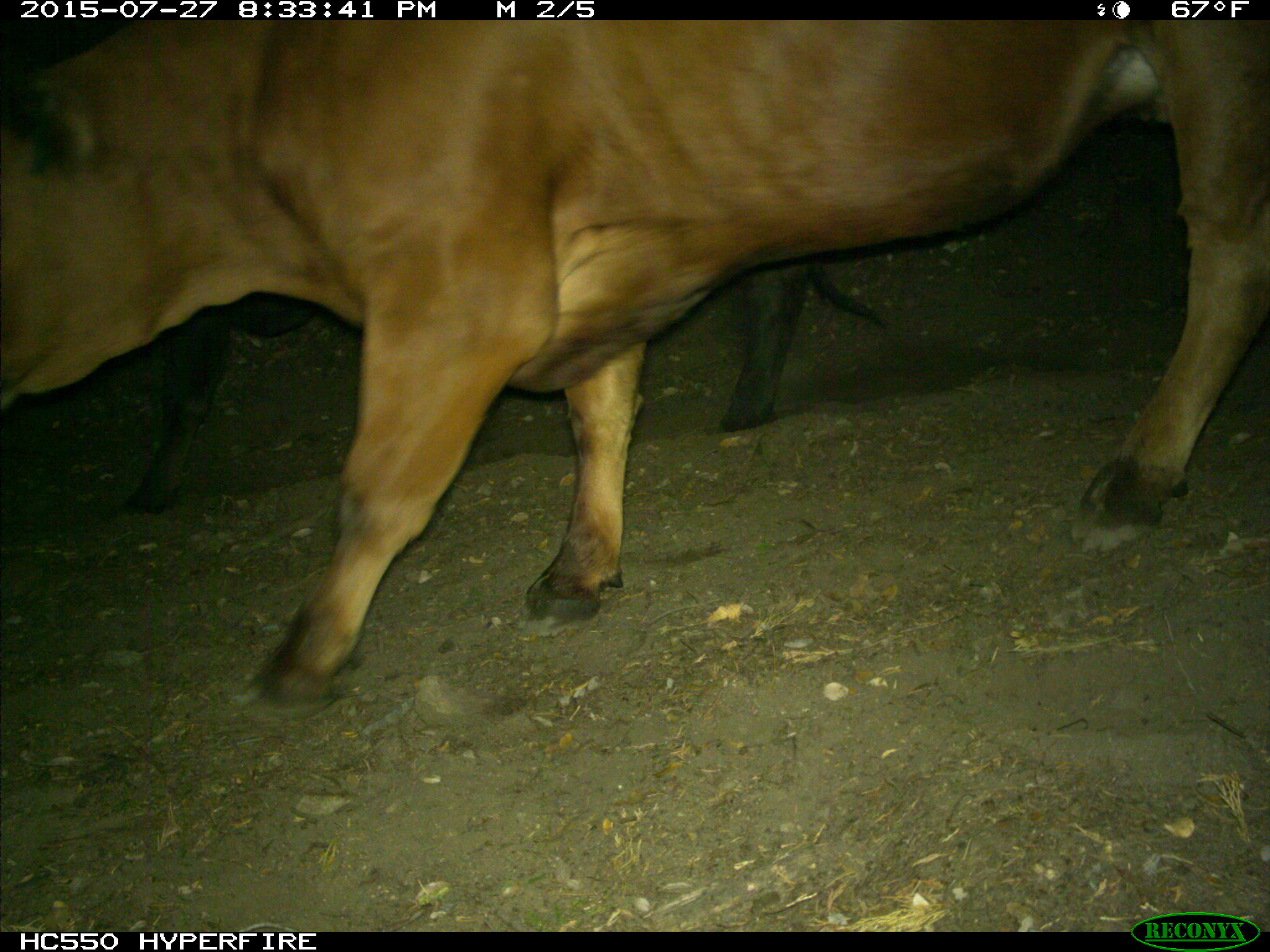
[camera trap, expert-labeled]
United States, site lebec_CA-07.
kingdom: Animalia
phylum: Chordata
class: Mammalia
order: Artiodactyla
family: Bovidae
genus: Bos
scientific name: Bos taurus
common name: domestic cow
Bos taurus (domestic cow).